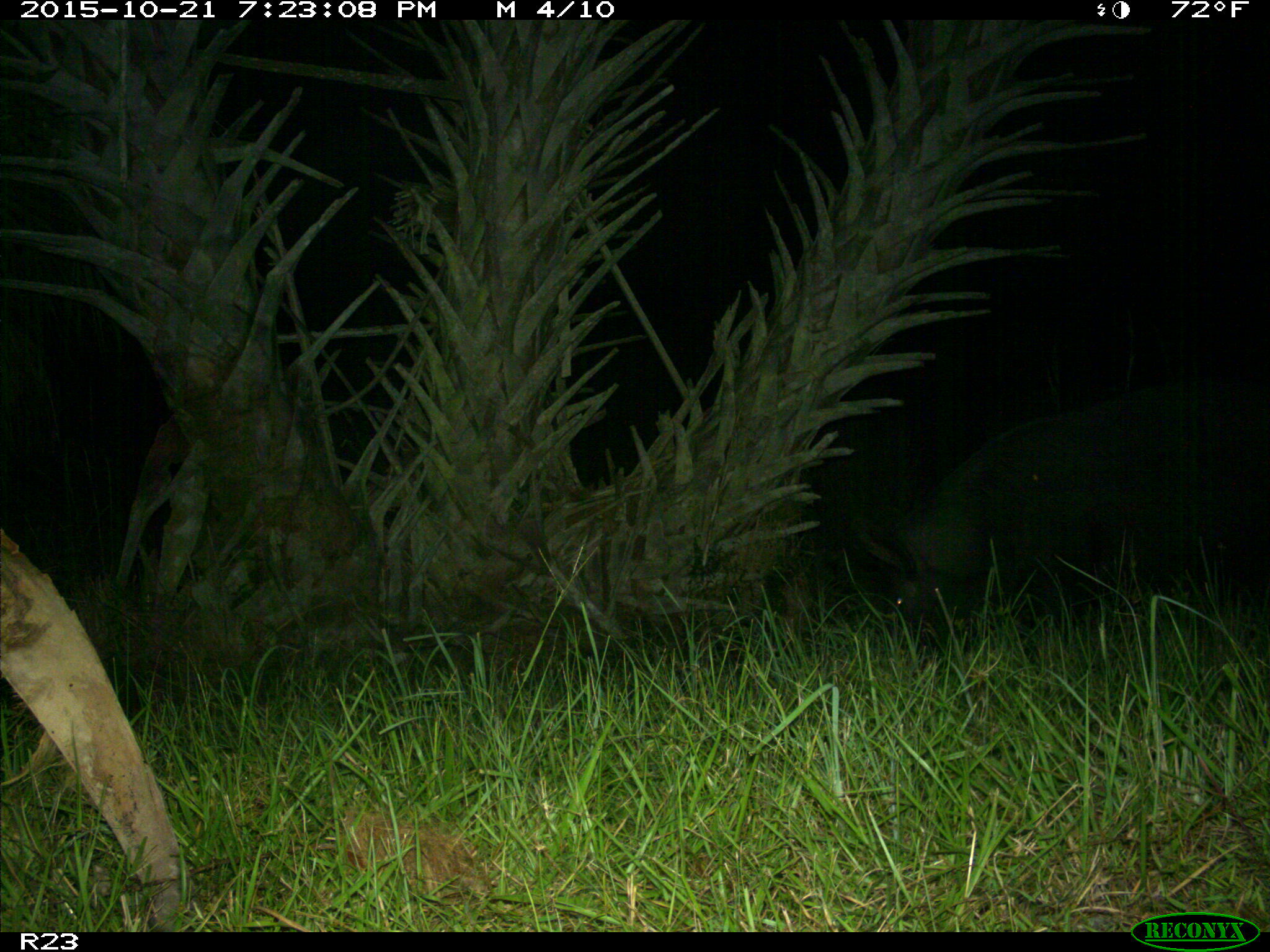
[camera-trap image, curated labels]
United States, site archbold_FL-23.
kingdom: Animalia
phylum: Chordata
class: Mammalia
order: Artiodactyla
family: Suidae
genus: Sus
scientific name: Sus scrofa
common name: wild boar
Sus scrofa (wild boar).